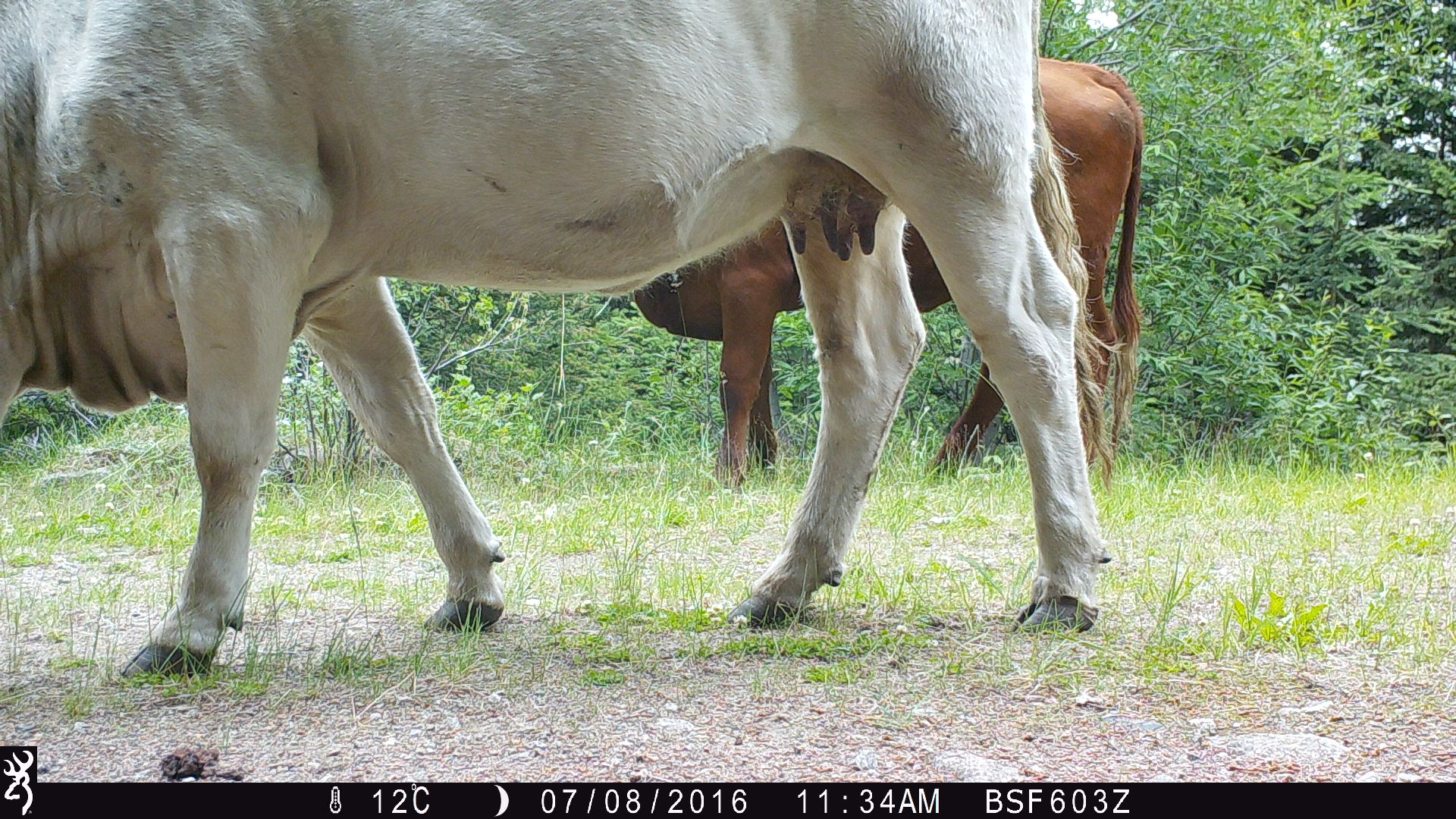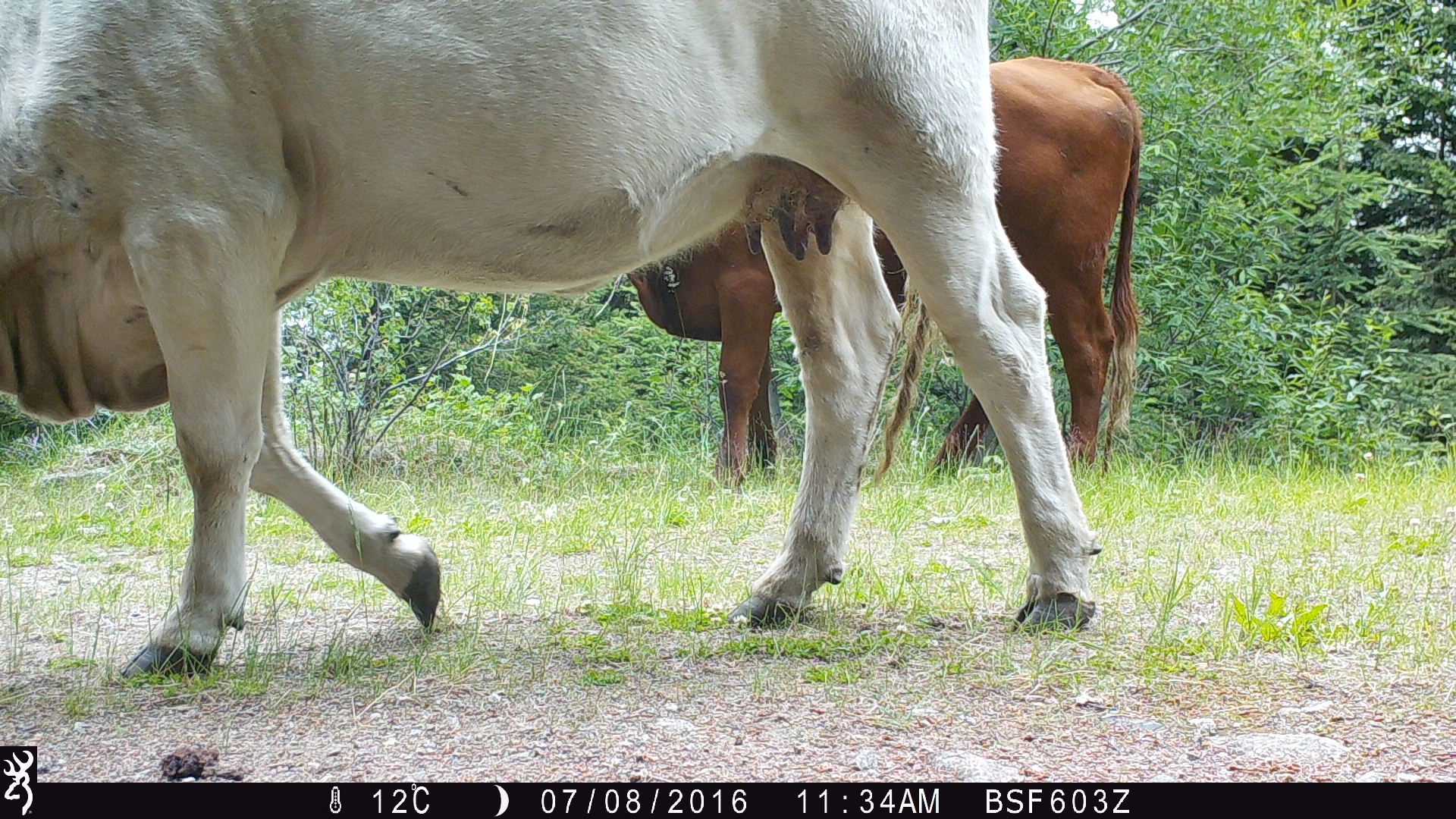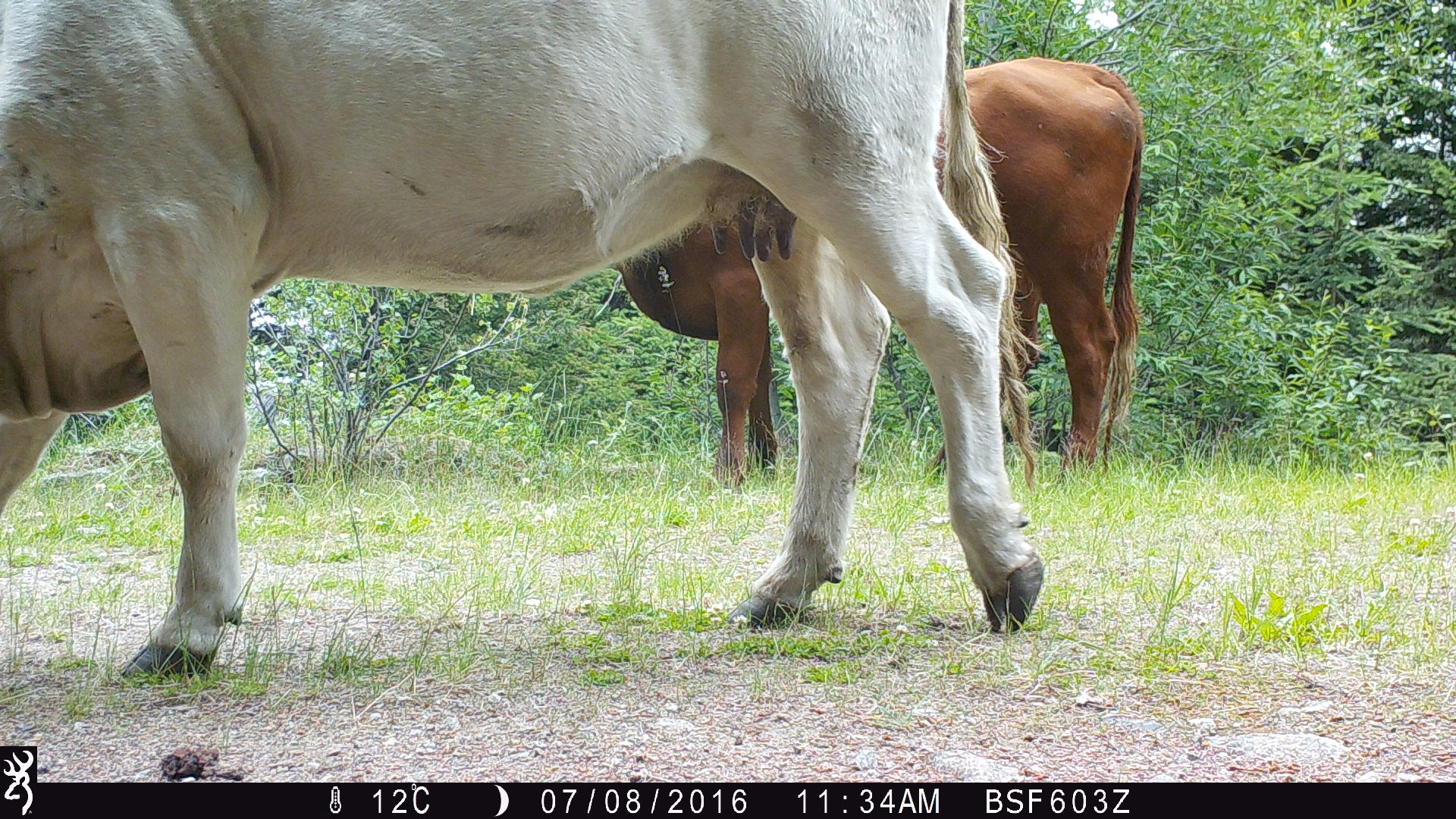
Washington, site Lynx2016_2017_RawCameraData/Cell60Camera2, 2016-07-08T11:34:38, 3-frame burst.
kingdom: Animalia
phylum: Chordata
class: Mammalia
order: Artiodactyla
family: Bovidae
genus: Bos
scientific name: Bos taurus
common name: domestic cattle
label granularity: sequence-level